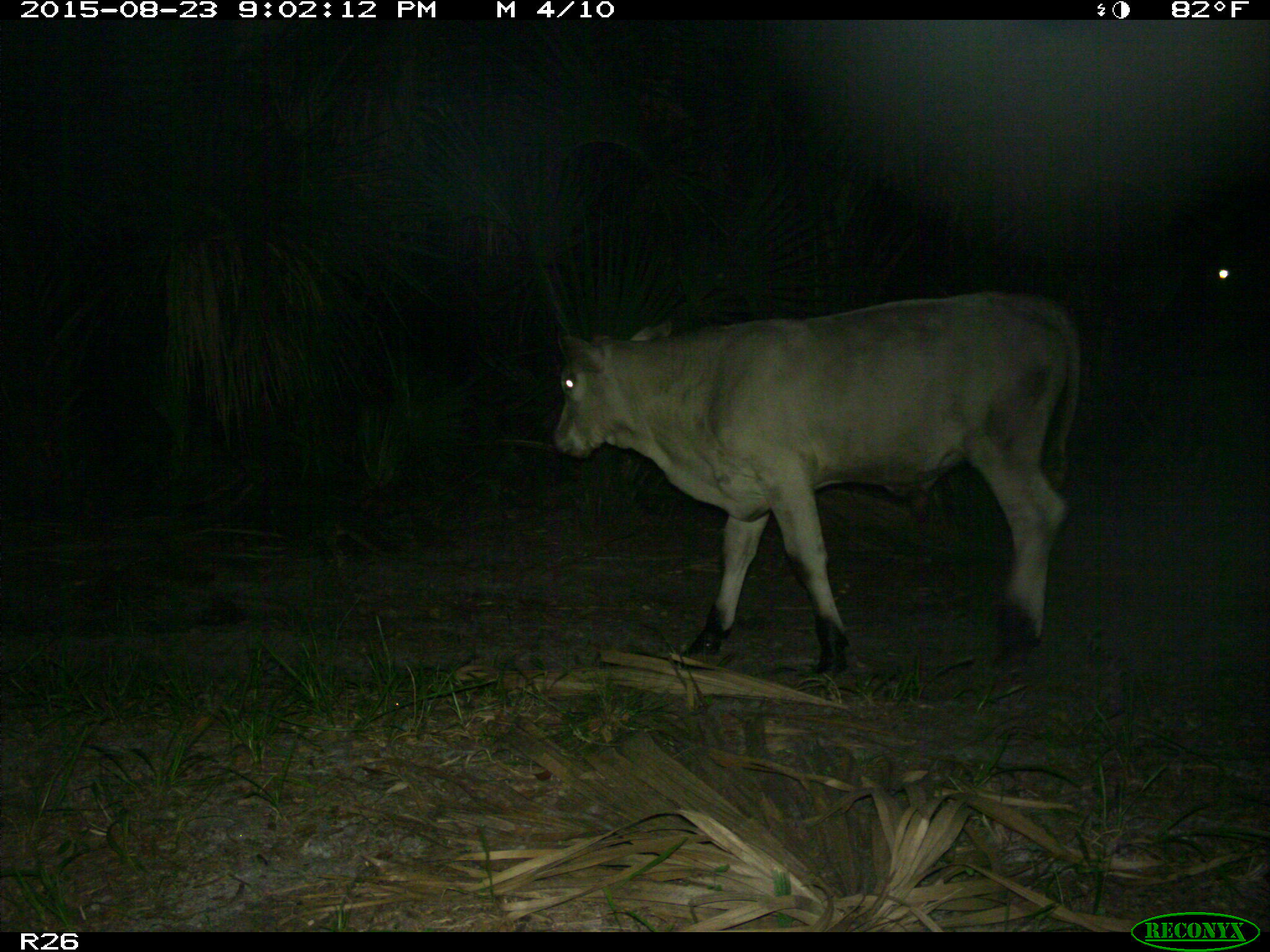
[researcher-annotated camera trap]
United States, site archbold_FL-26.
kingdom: Animalia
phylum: Chordata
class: Mammalia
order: Artiodactyla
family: Bovidae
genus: Bos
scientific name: Bos taurus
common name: domestic cow